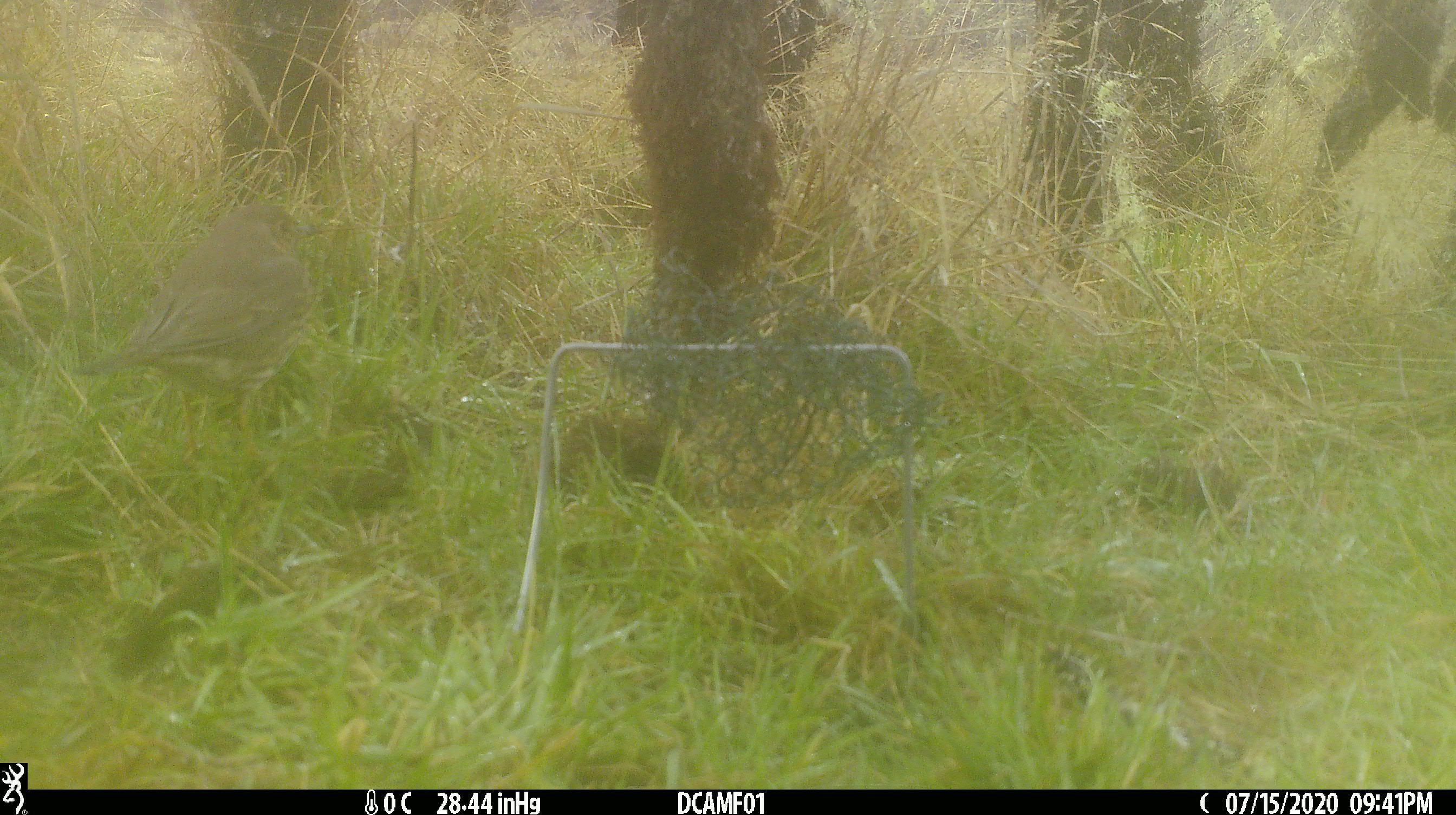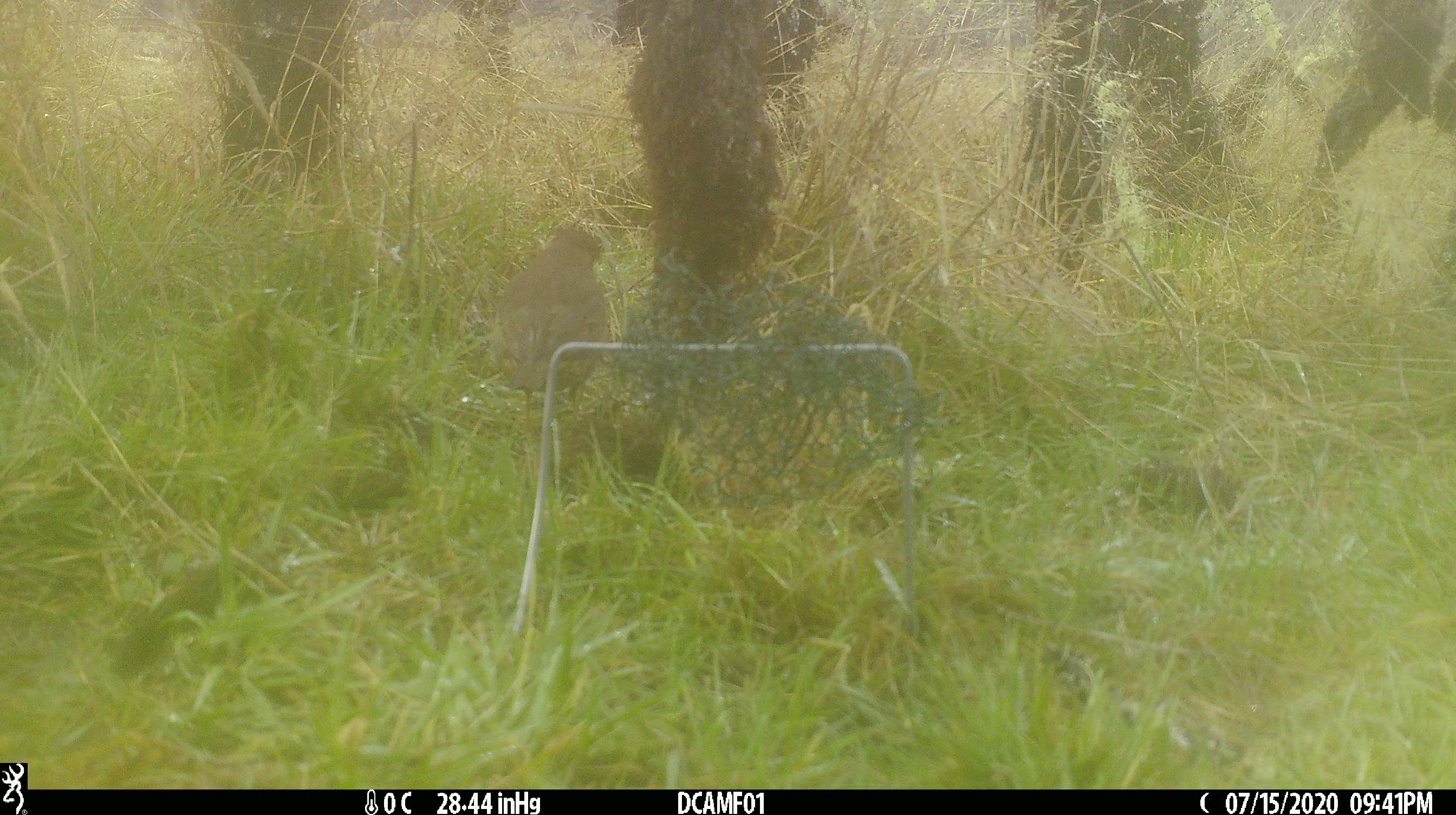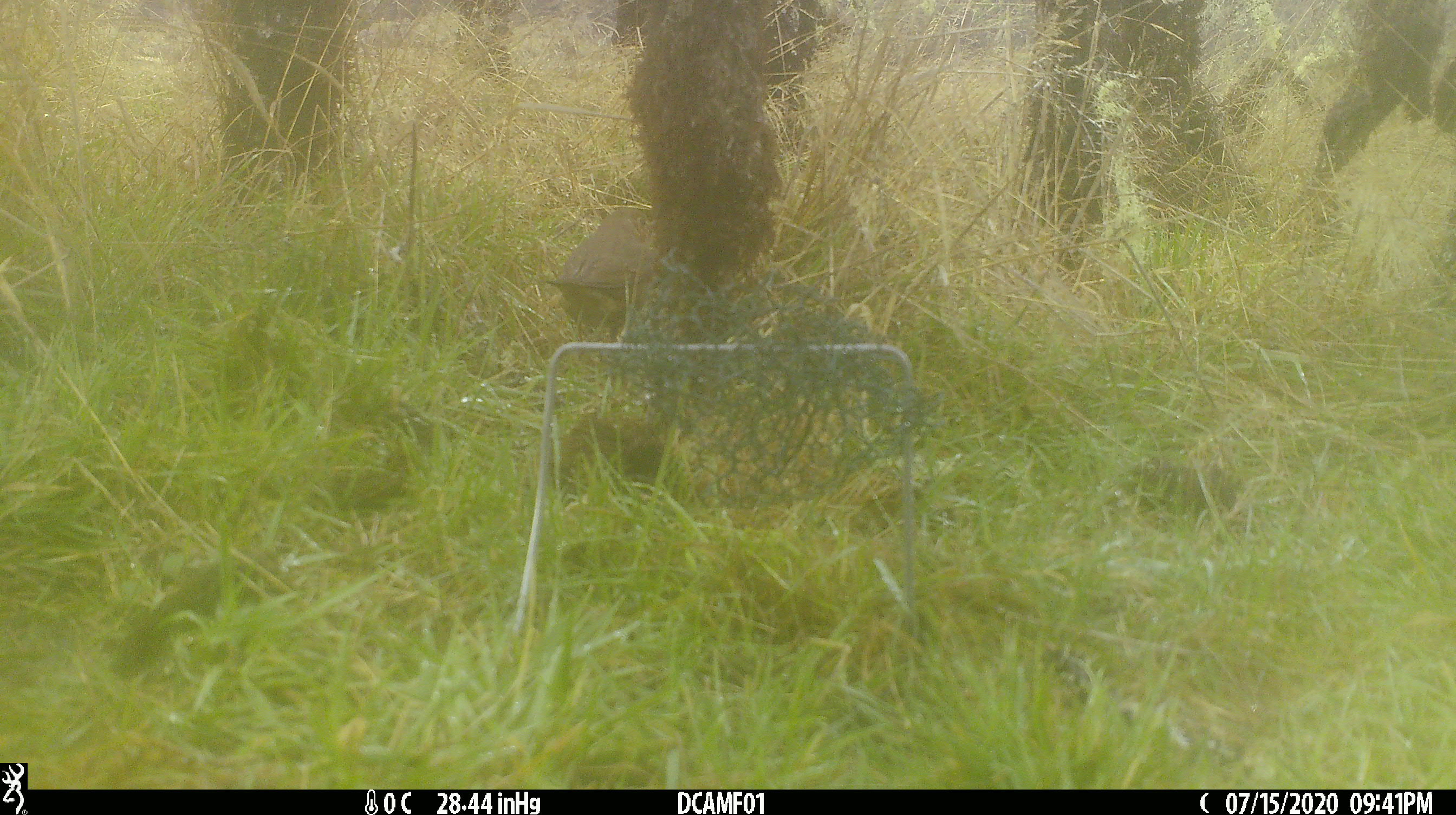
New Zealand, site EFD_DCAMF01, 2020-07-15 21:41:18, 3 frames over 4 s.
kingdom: Animalia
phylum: Chordata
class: Aves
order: Passeriformes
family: Turdidae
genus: Turdus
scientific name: Turdus philomelos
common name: song thrush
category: thrush